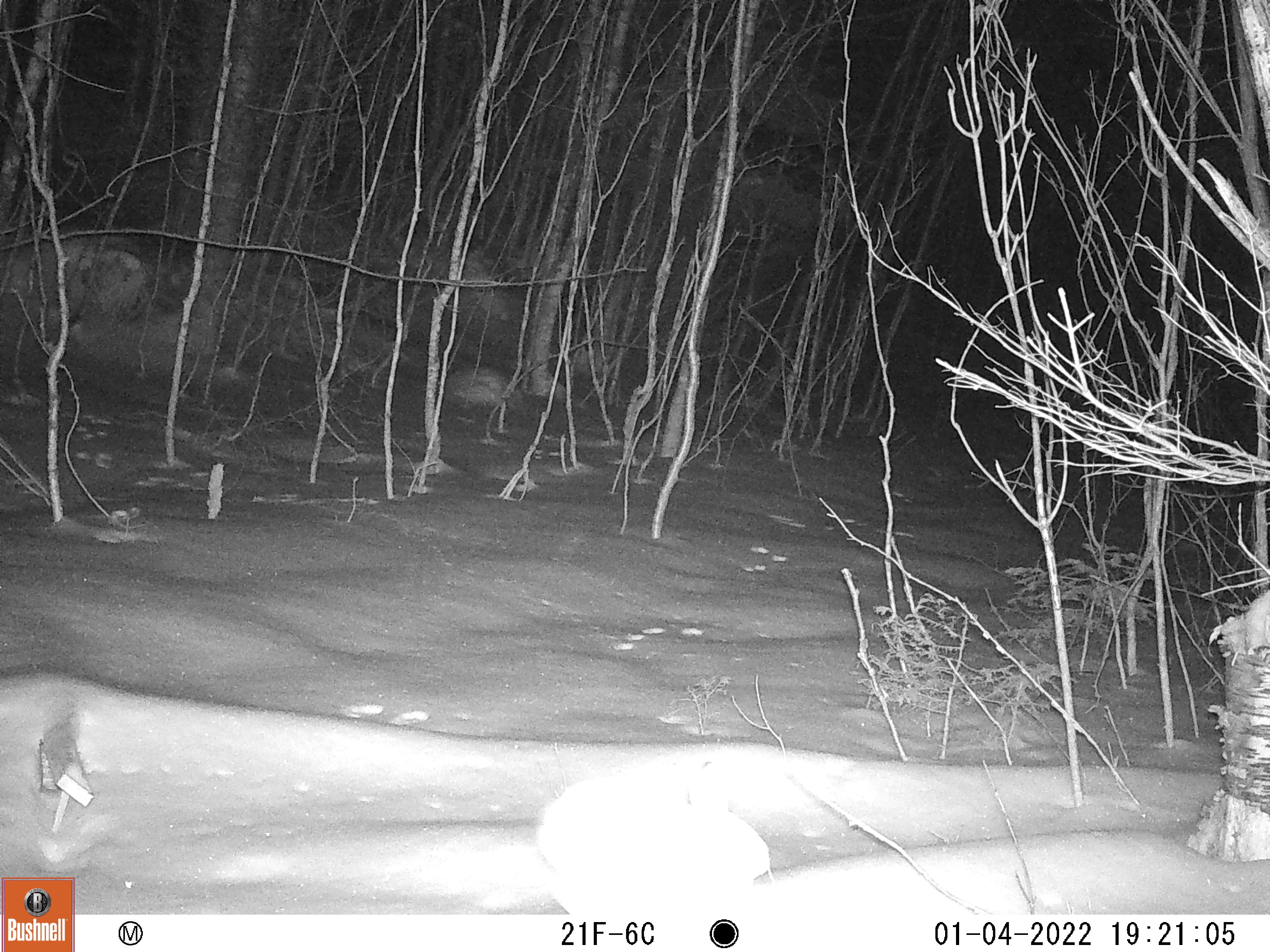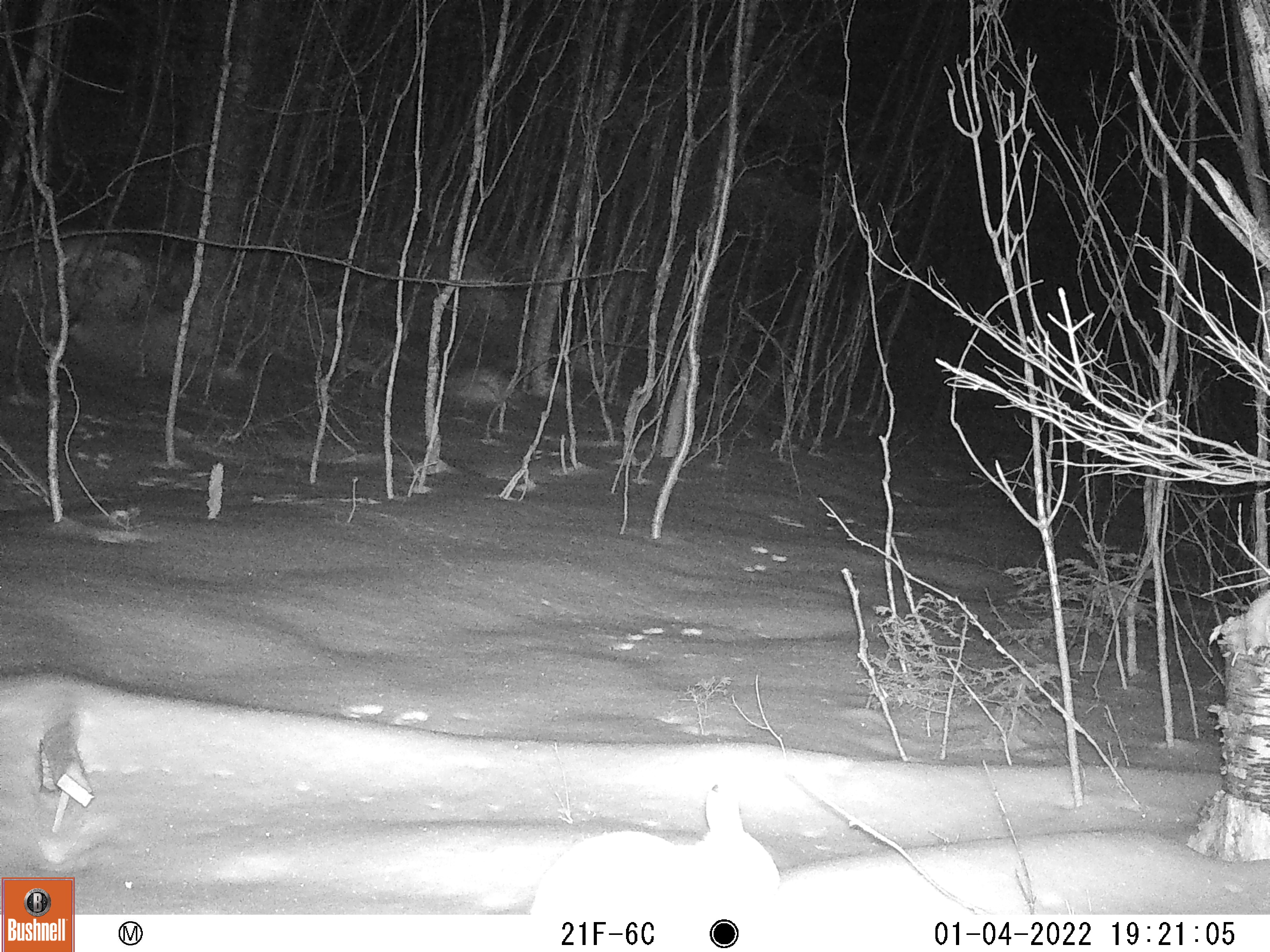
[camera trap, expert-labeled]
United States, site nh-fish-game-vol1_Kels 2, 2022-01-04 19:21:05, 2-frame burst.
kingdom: Animalia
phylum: Chordata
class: Mammalia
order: Lagomorpha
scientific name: Lagomorpha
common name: rabbit or hare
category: rabbit or hare sp.